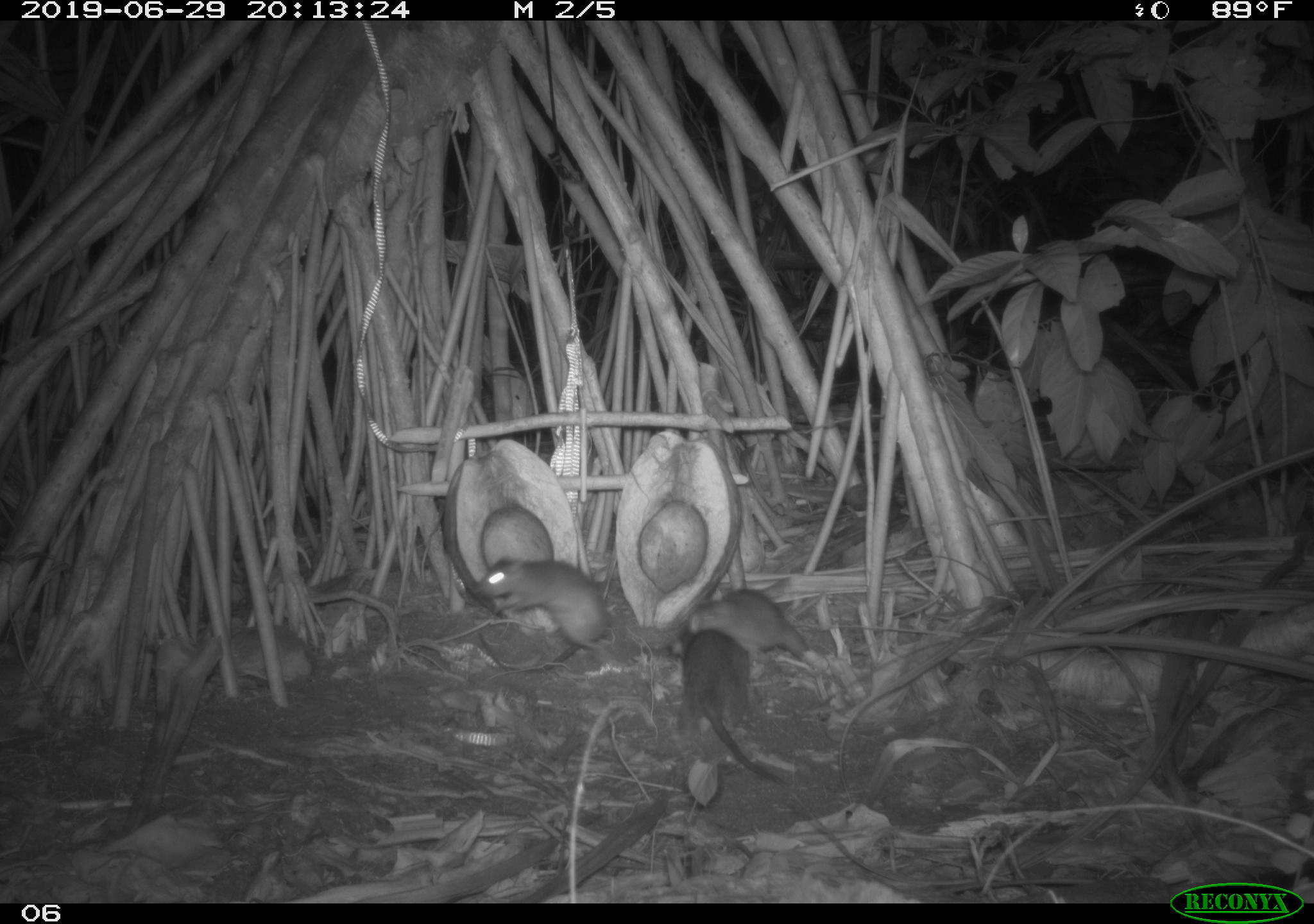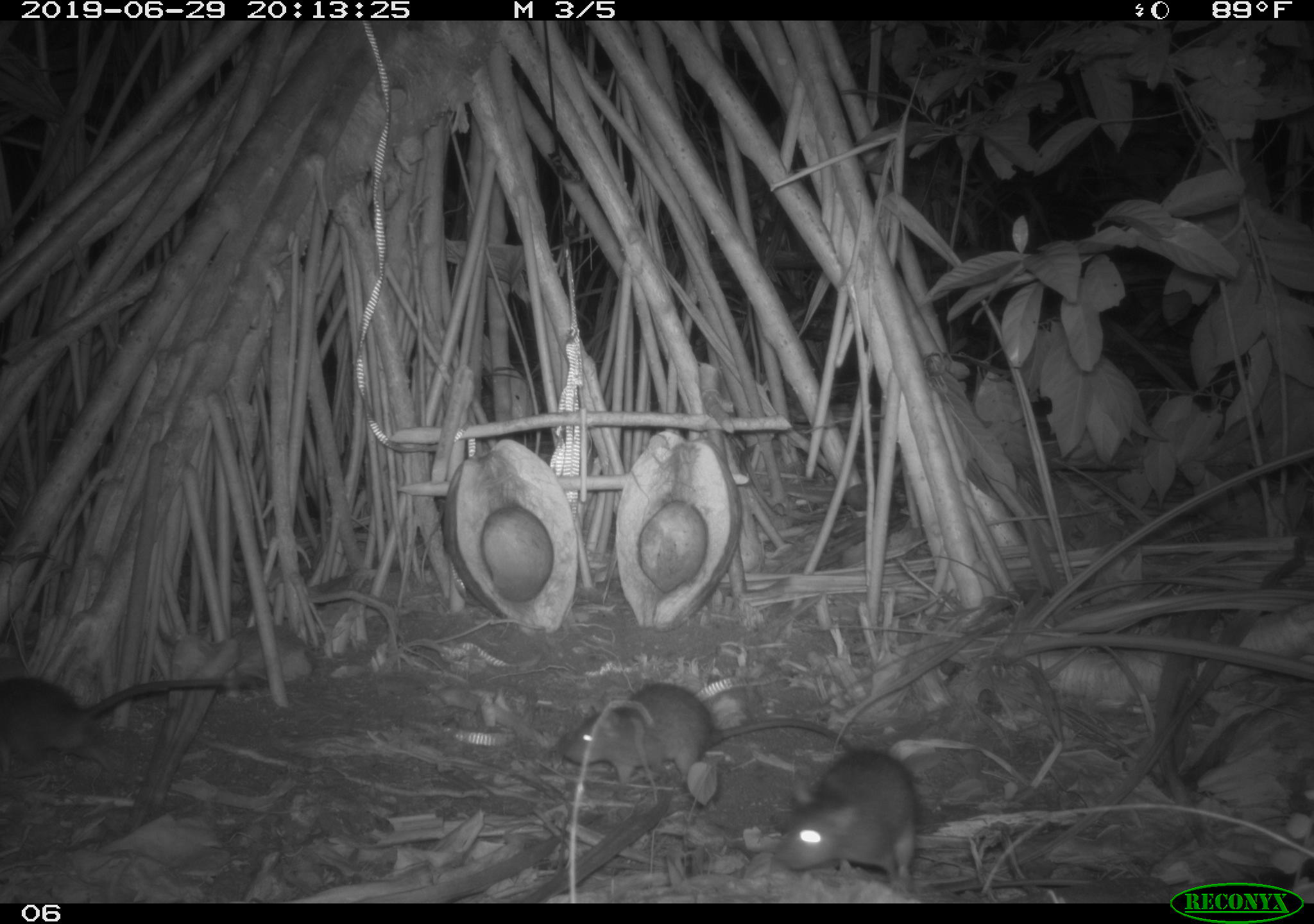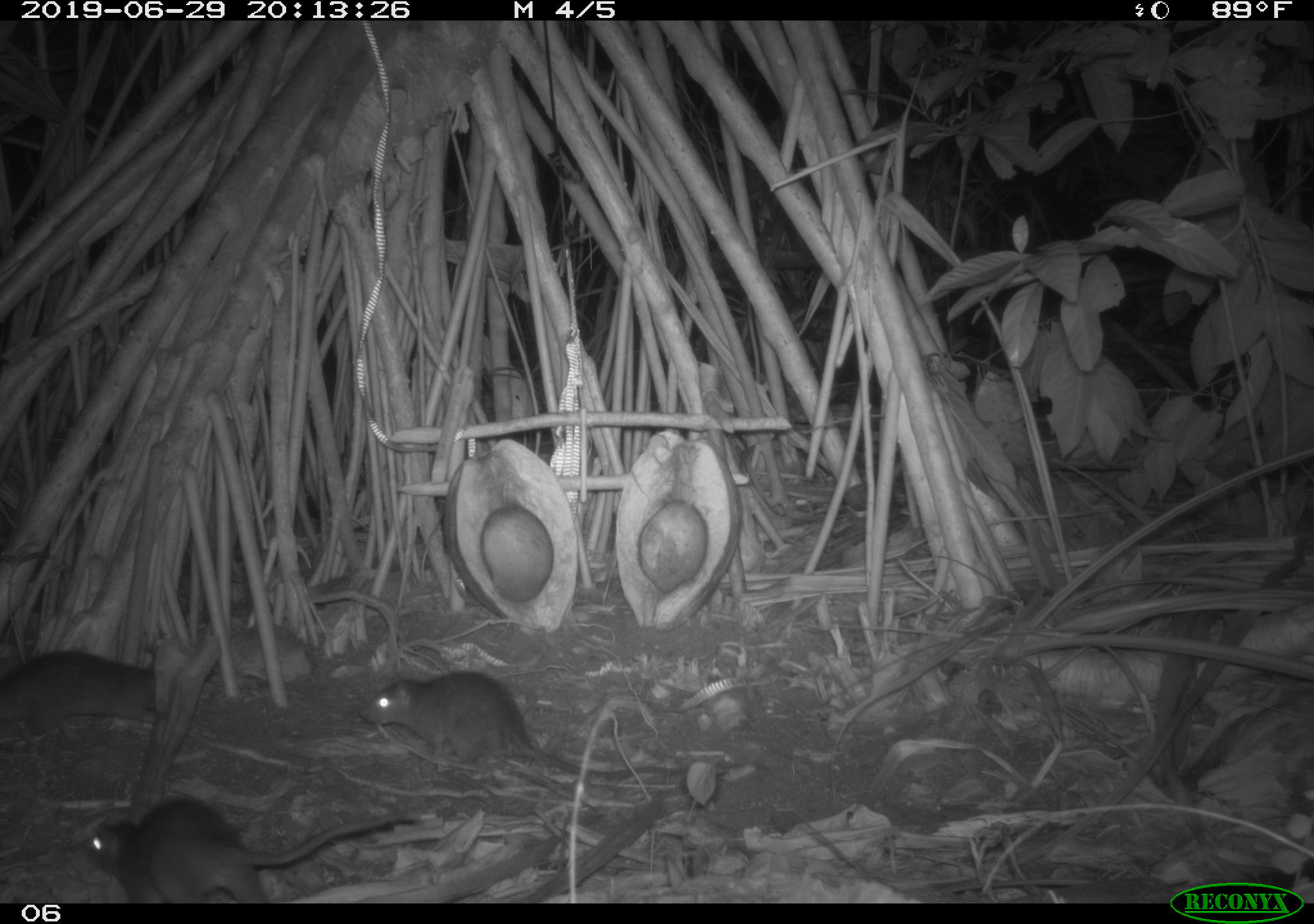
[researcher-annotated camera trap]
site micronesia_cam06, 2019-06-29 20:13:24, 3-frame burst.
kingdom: Animalia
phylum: Chordata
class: Mammalia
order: Rodentia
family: Muridae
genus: Rattus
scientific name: Rattus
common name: rat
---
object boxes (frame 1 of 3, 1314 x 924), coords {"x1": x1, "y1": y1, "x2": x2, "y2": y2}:
rat: {"x1": 669, "y1": 616, "x2": 791, "y2": 793}; {"x1": 467, "y1": 553, "x2": 610, "y2": 677}; {"x1": 686, "y1": 581, "x2": 821, "y2": 667}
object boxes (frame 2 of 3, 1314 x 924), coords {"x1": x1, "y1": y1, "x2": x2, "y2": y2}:
rat: {"x1": 0, "y1": 663, "x2": 270, "y2": 797}; {"x1": 554, "y1": 680, "x2": 858, "y2": 787}; {"x1": 762, "y1": 736, "x2": 930, "y2": 894}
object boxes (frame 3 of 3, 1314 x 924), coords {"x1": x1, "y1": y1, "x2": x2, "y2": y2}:
rat: {"x1": 361, "y1": 669, "x2": 699, "y2": 784}; {"x1": 82, "y1": 791, "x2": 422, "y2": 903}; {"x1": 0, "y1": 646, "x2": 174, "y2": 740}